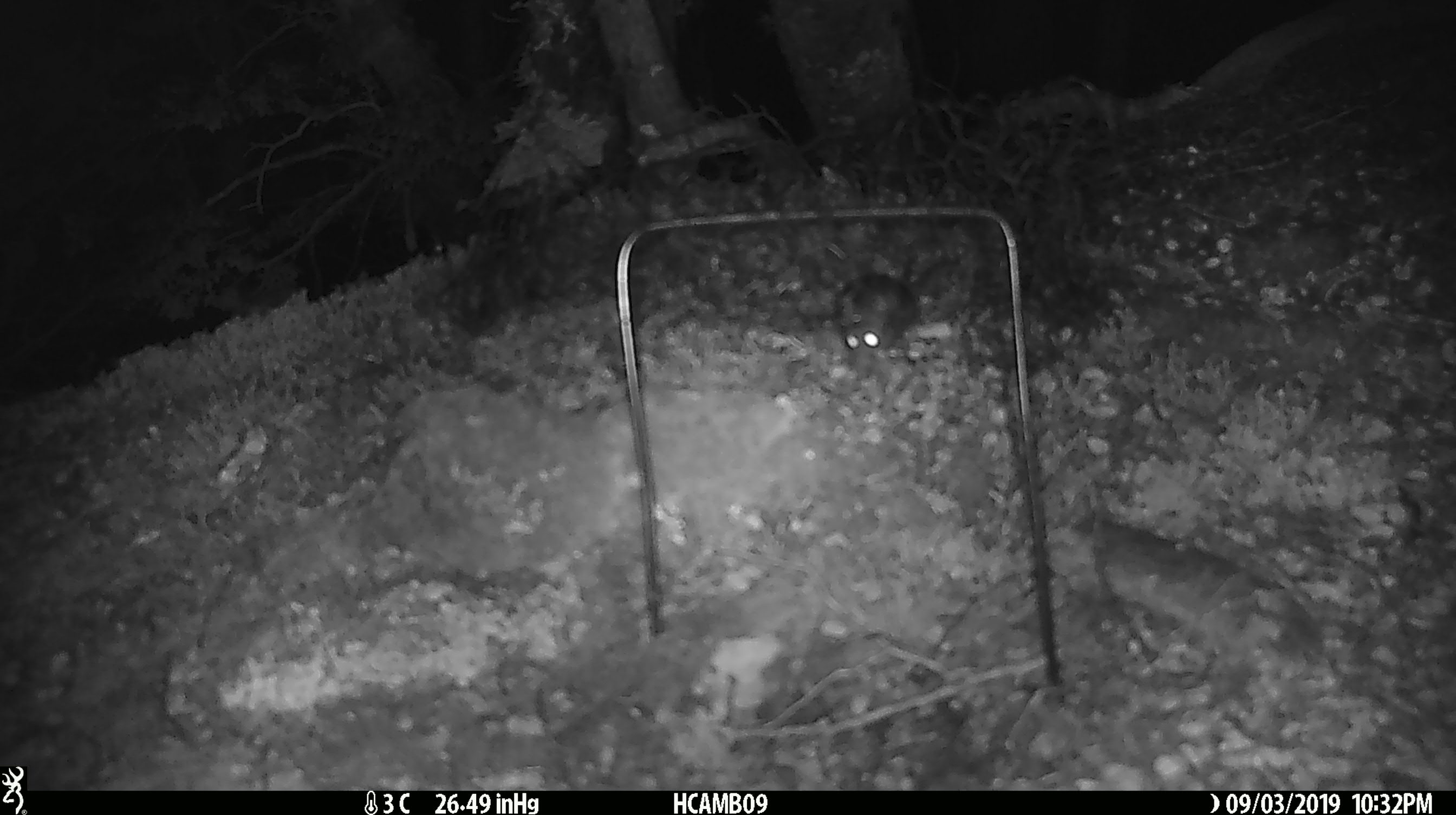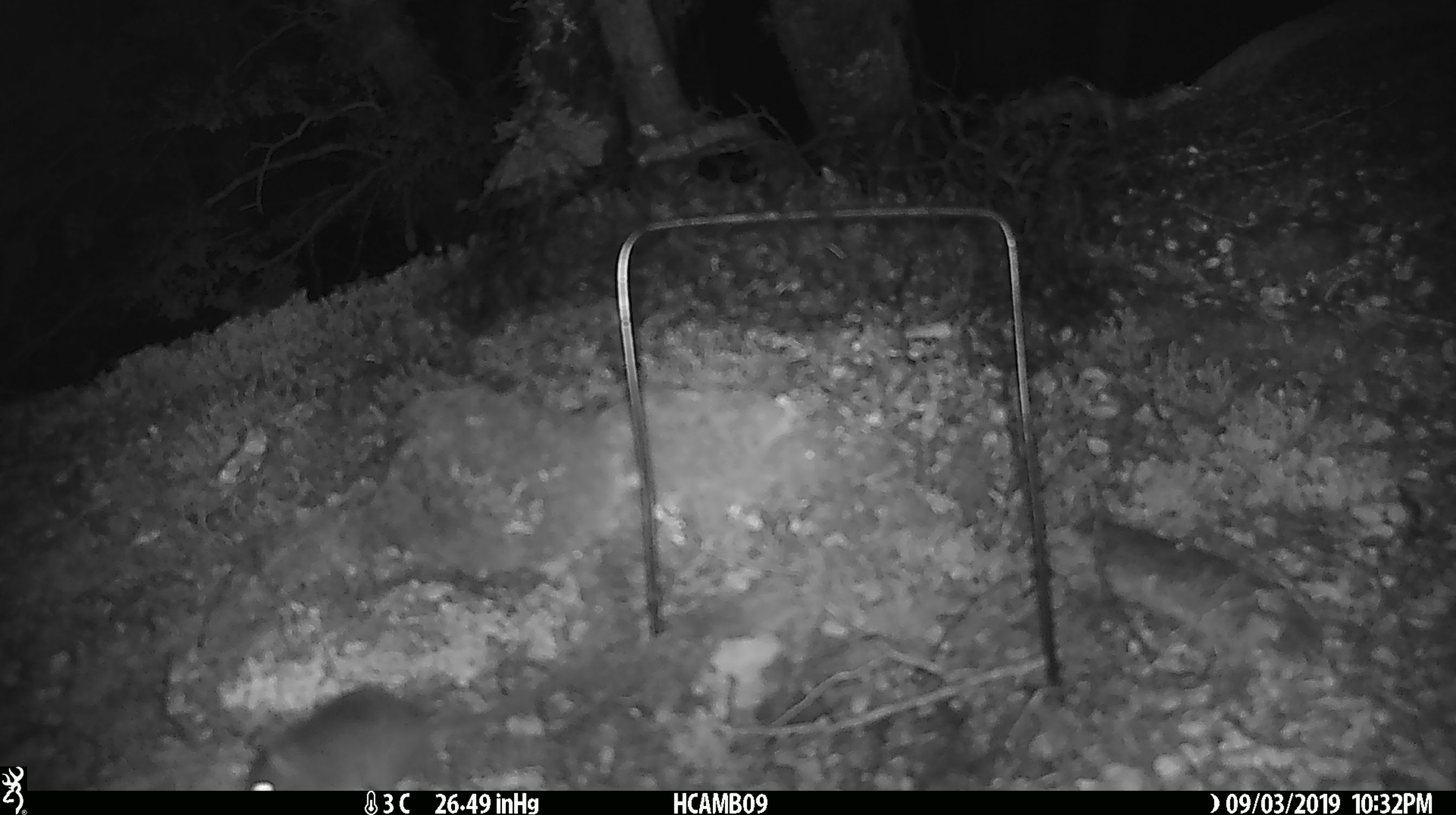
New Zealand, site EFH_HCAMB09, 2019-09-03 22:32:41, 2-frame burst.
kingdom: Animalia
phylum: Chordata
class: Mammalia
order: Rodentia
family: Muridae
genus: Mus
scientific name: Mus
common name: mouse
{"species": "mouse (Mus)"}